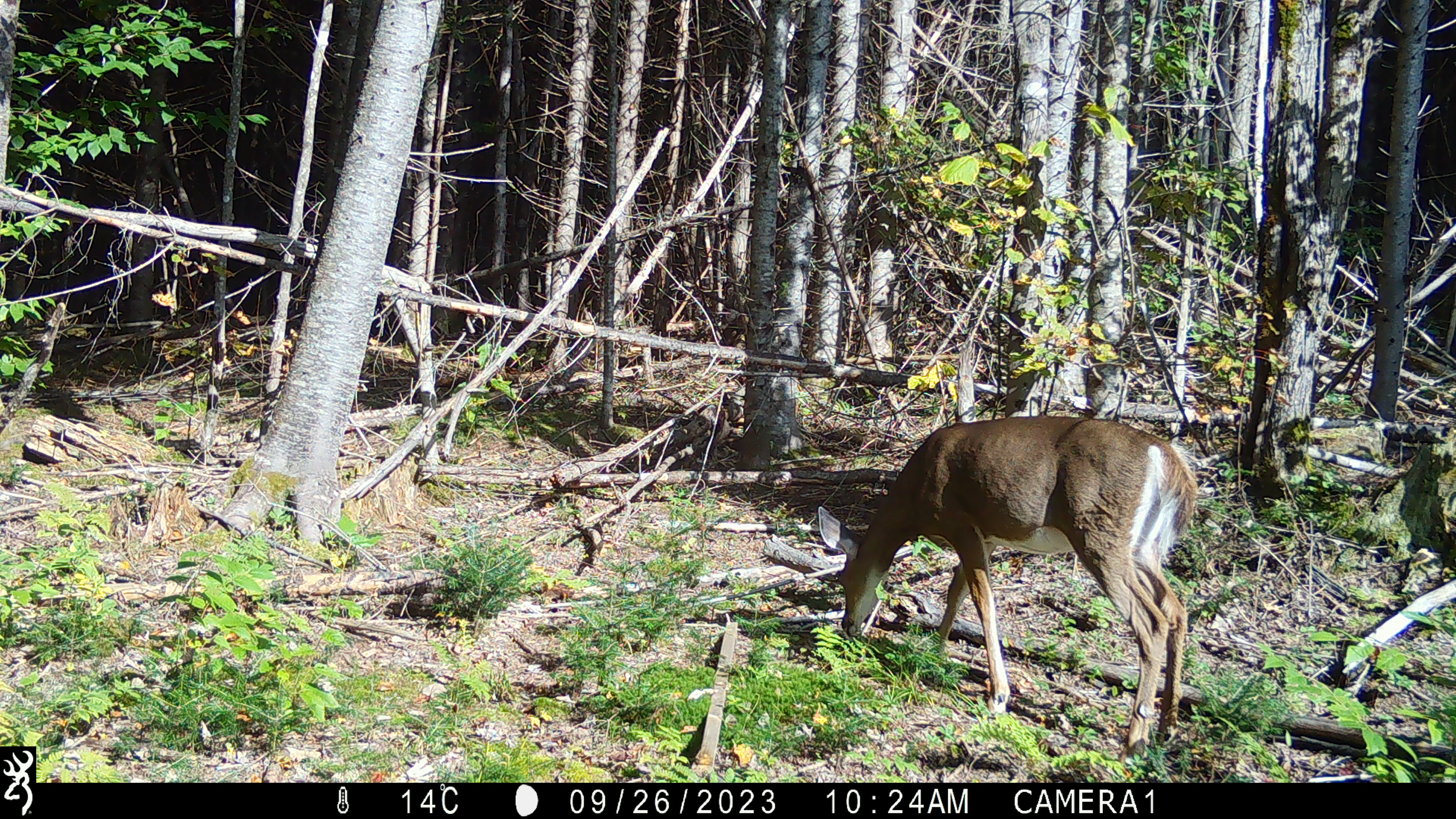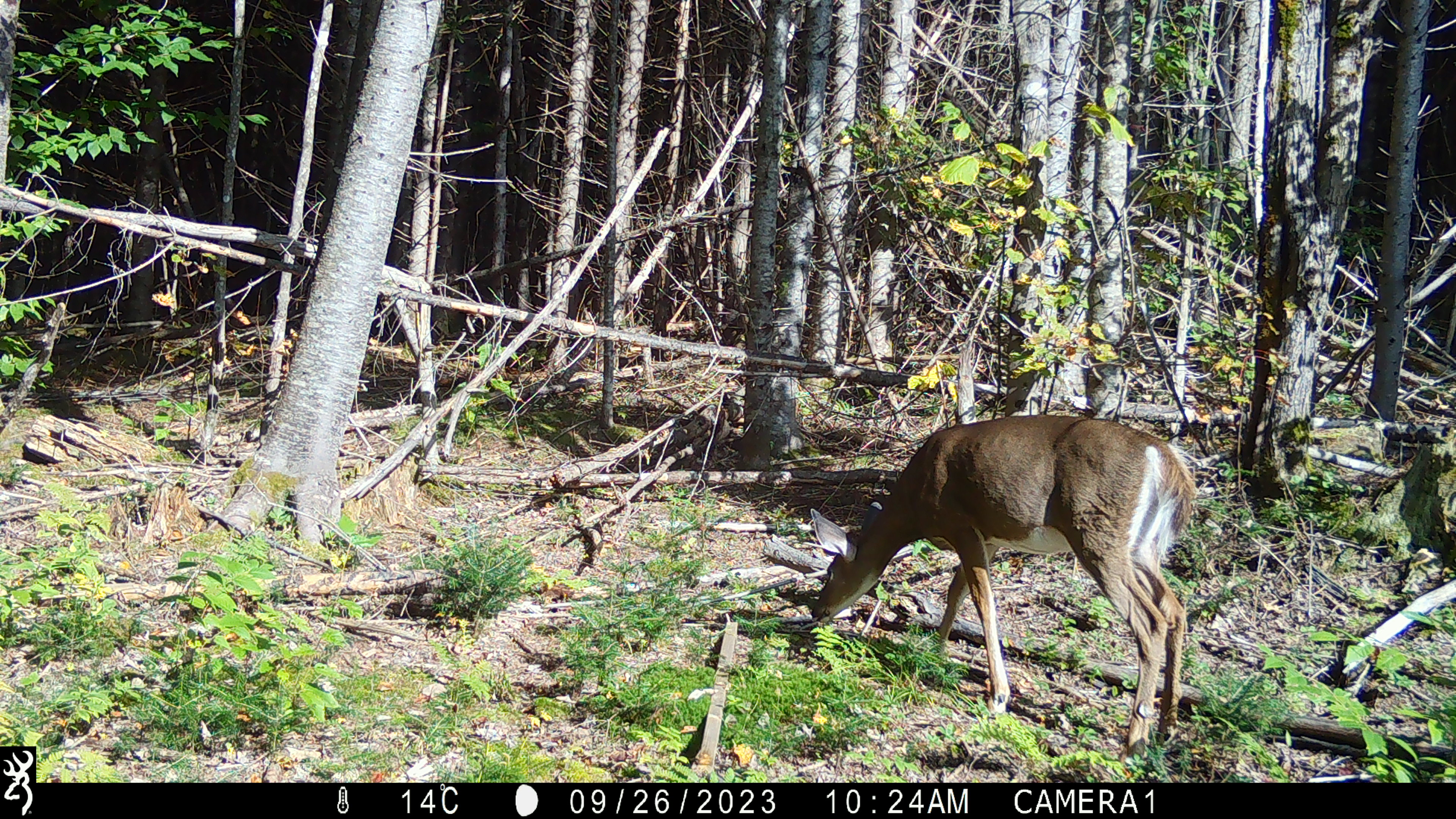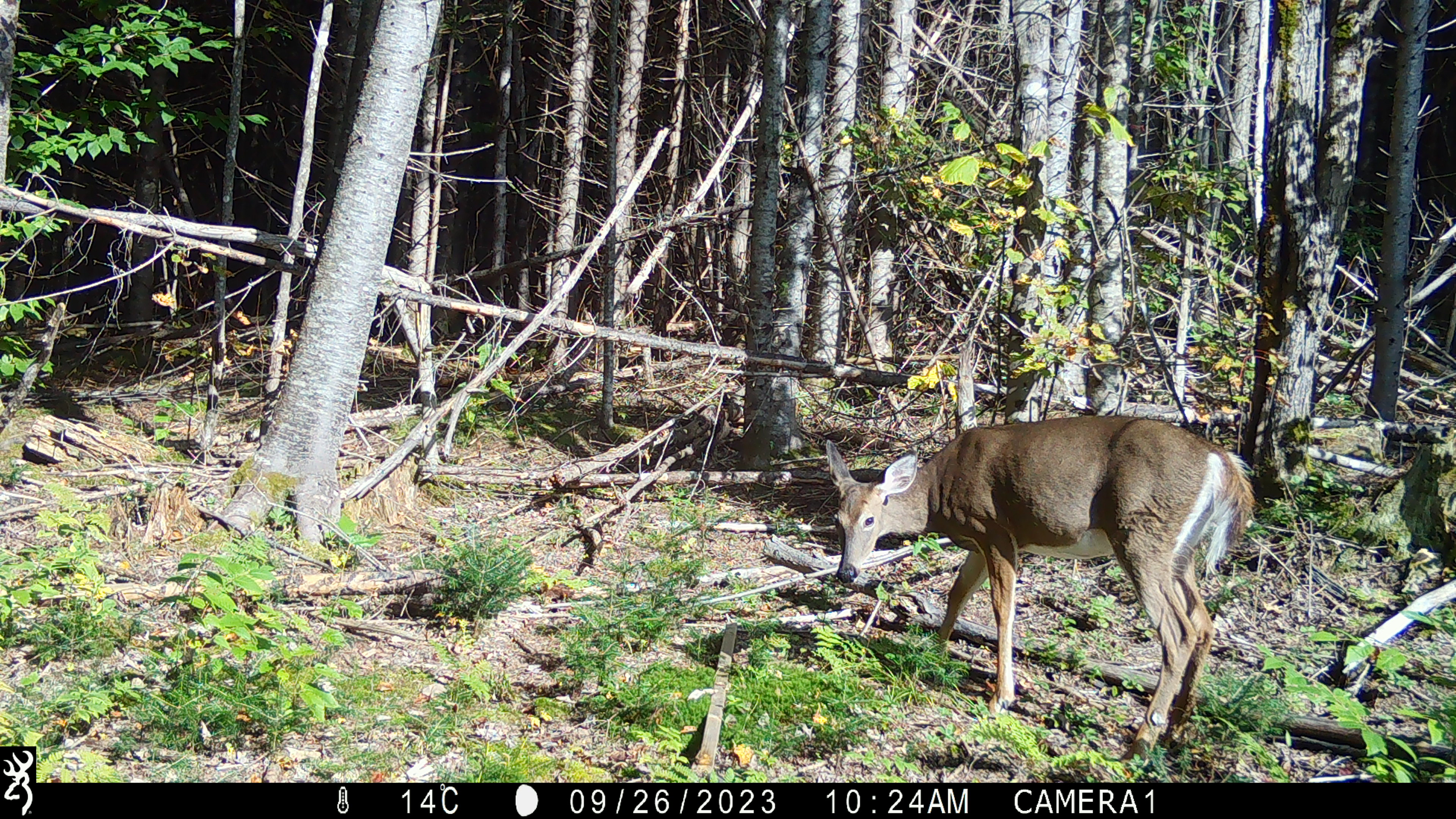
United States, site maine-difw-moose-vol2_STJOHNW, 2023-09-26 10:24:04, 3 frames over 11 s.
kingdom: Animalia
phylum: Chordata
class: Mammalia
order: Artiodactyla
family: Cervidae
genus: Odocoileus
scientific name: Odocoileus virginianus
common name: white-tailed deer